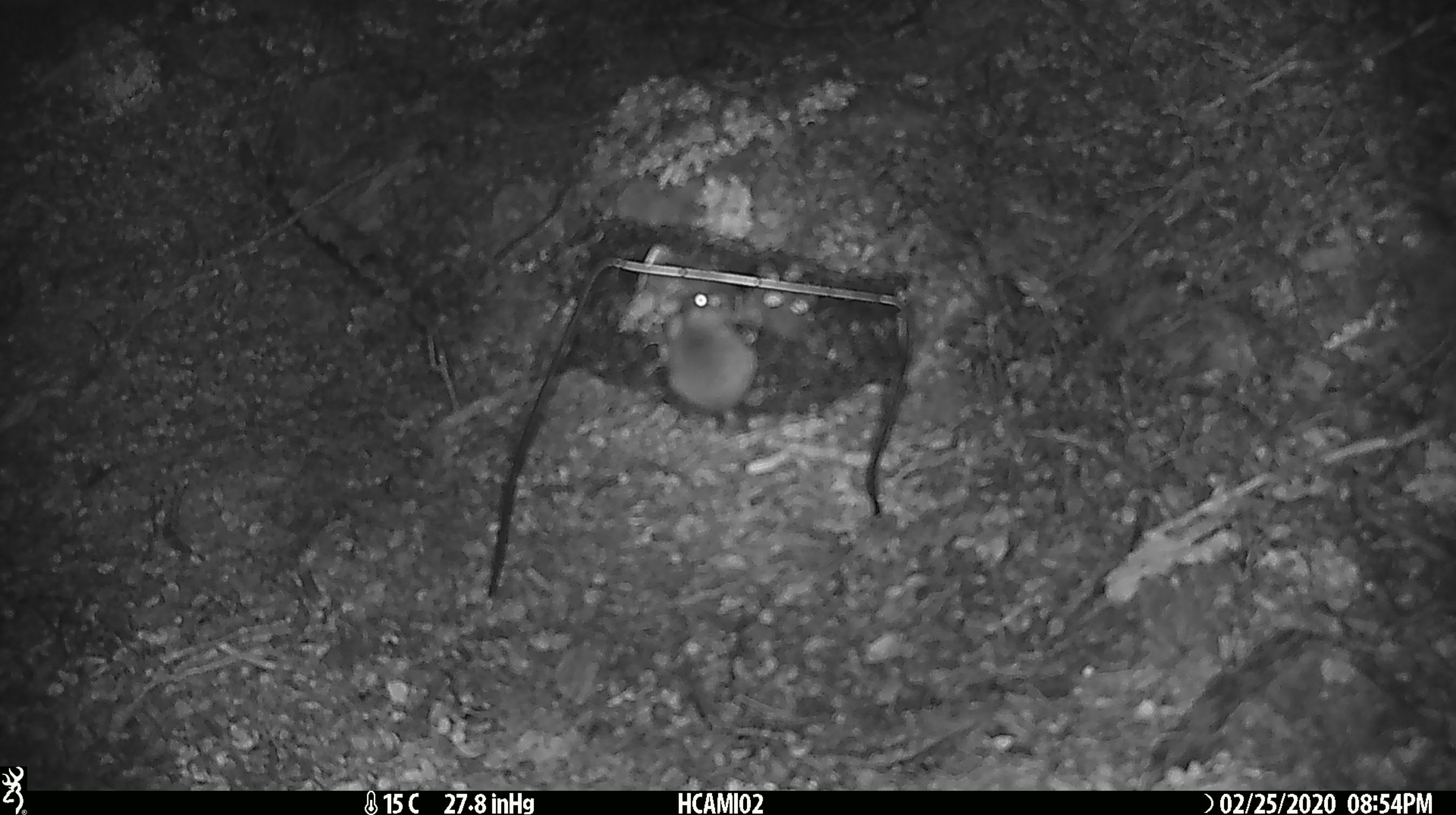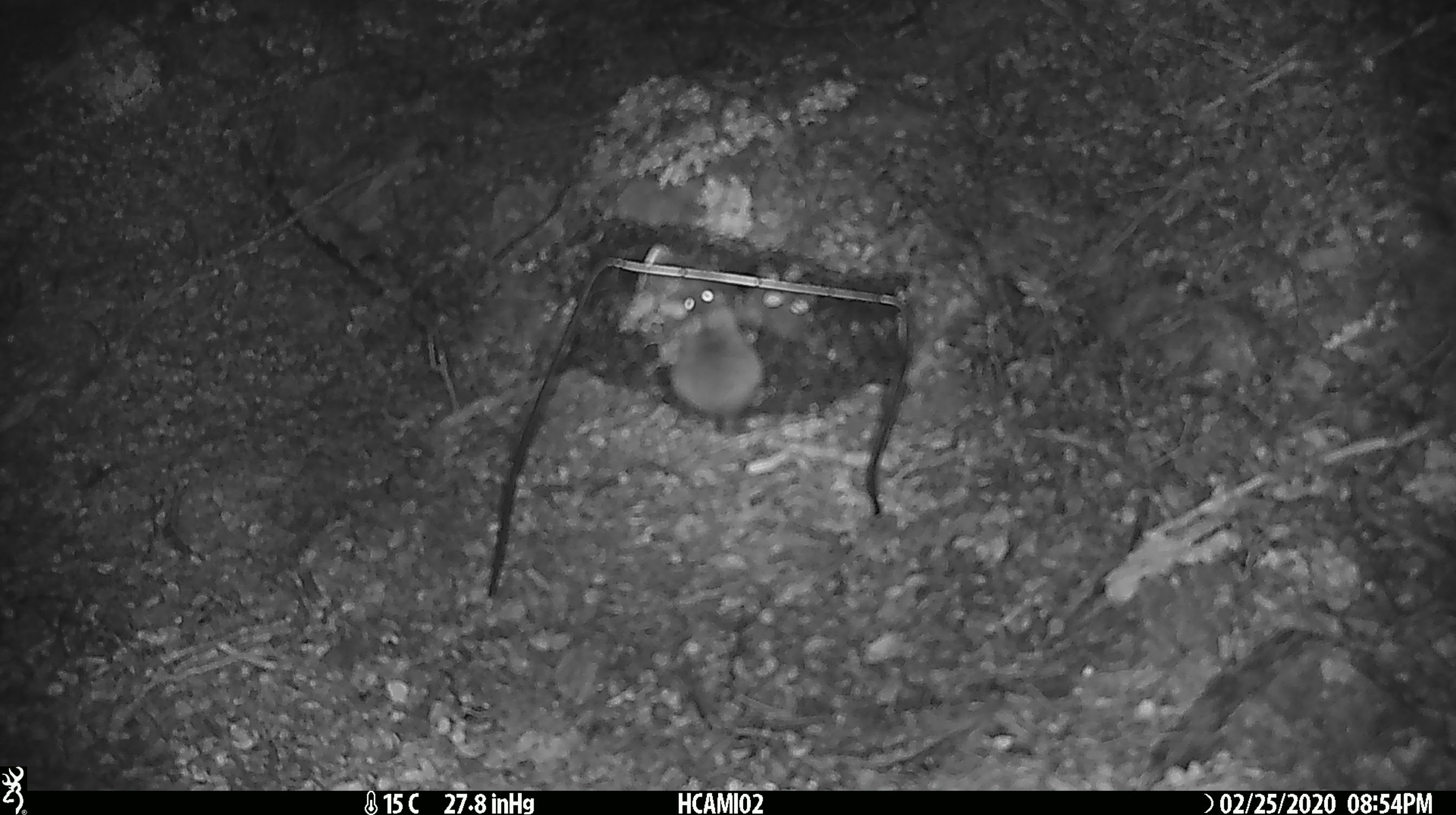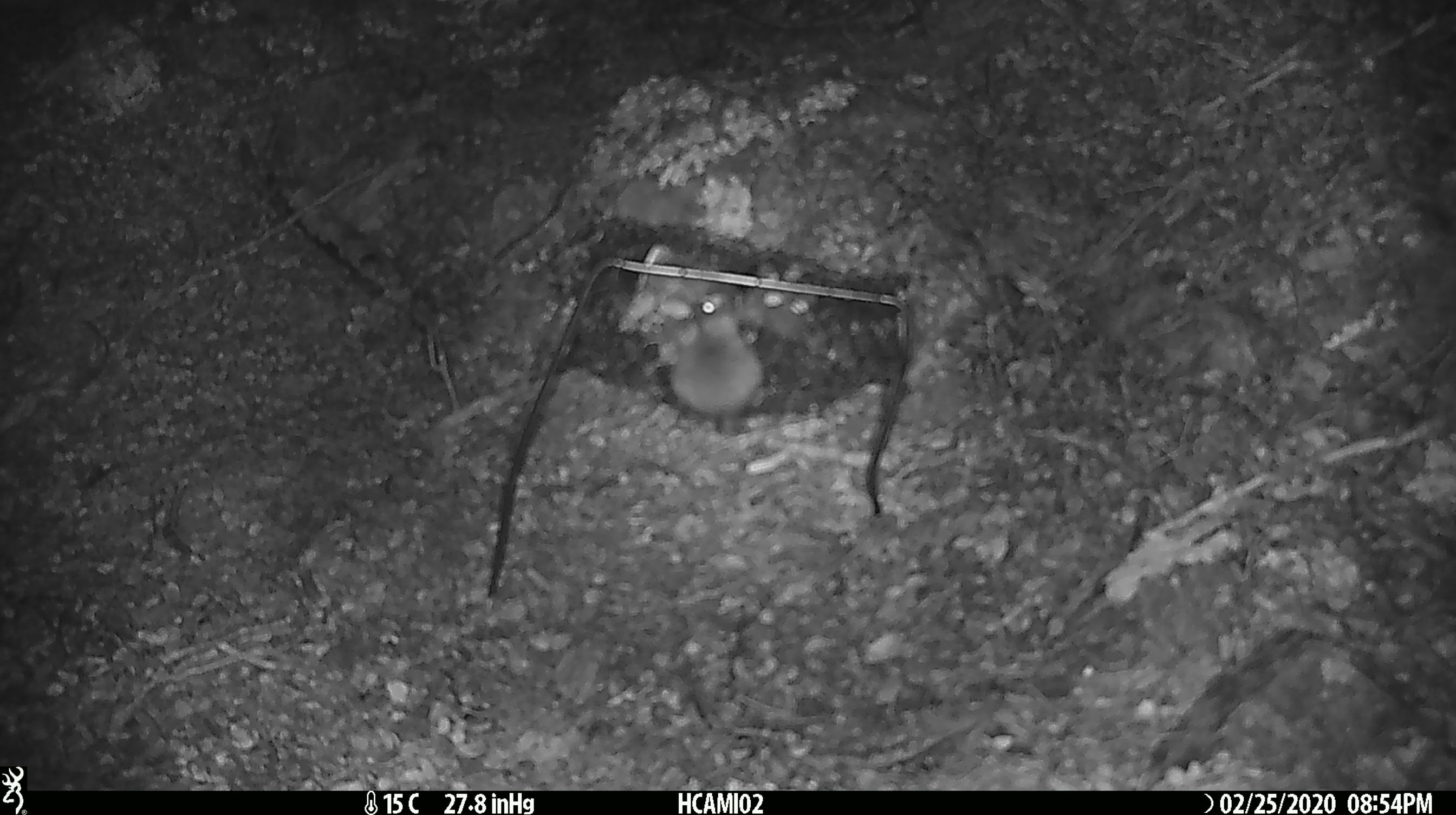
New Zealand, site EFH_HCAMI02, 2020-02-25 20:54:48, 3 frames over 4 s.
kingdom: Animalia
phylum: Chordata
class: Mammalia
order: Rodentia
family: Muridae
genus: Mus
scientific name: Mus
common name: mouse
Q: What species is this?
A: Mouse (Mus).